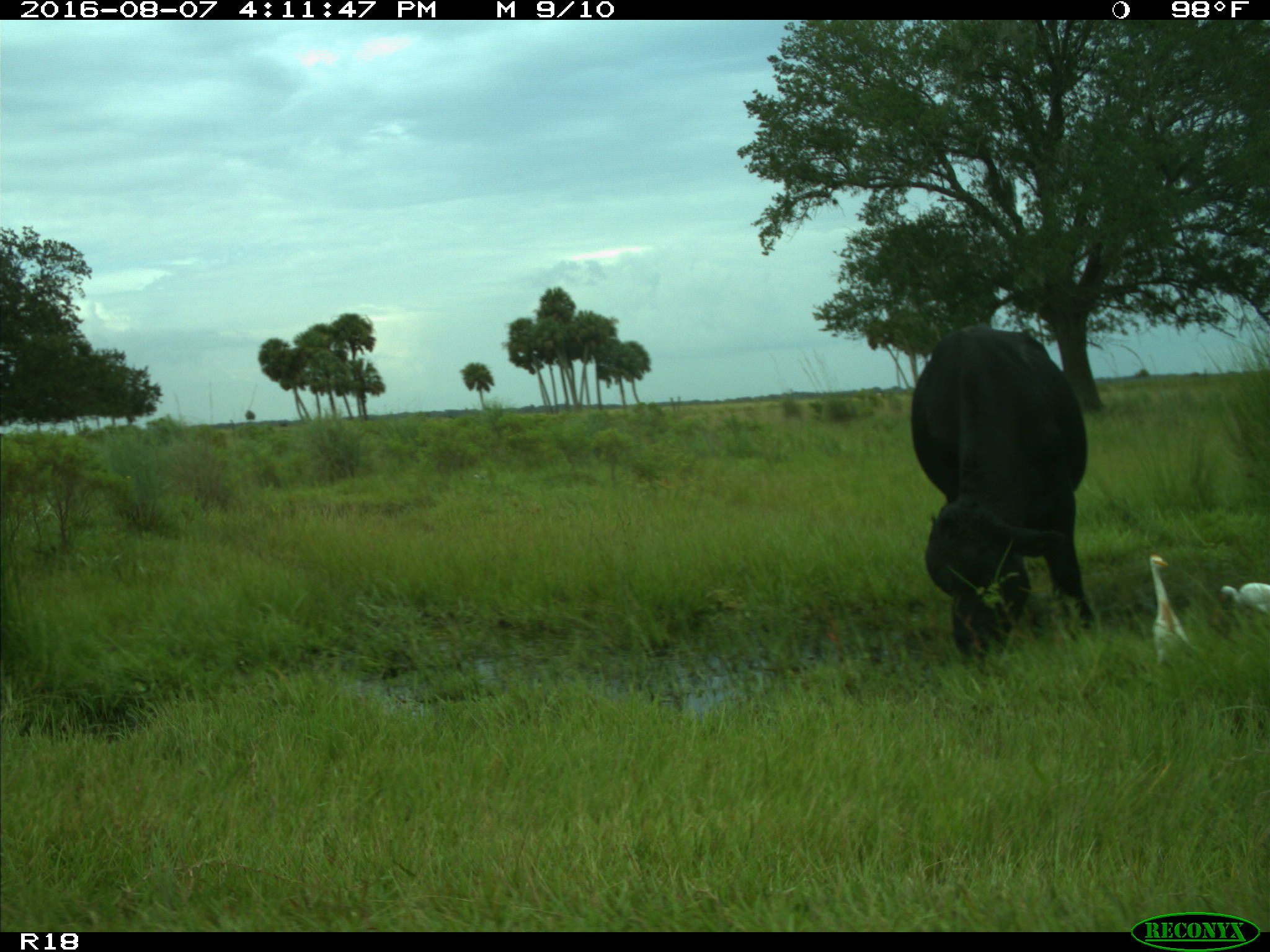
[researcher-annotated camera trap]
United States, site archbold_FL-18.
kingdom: Animalia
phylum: Chordata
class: Mammalia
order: Artiodactyla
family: Bovidae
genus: Bos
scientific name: Bos taurus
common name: domestic cow